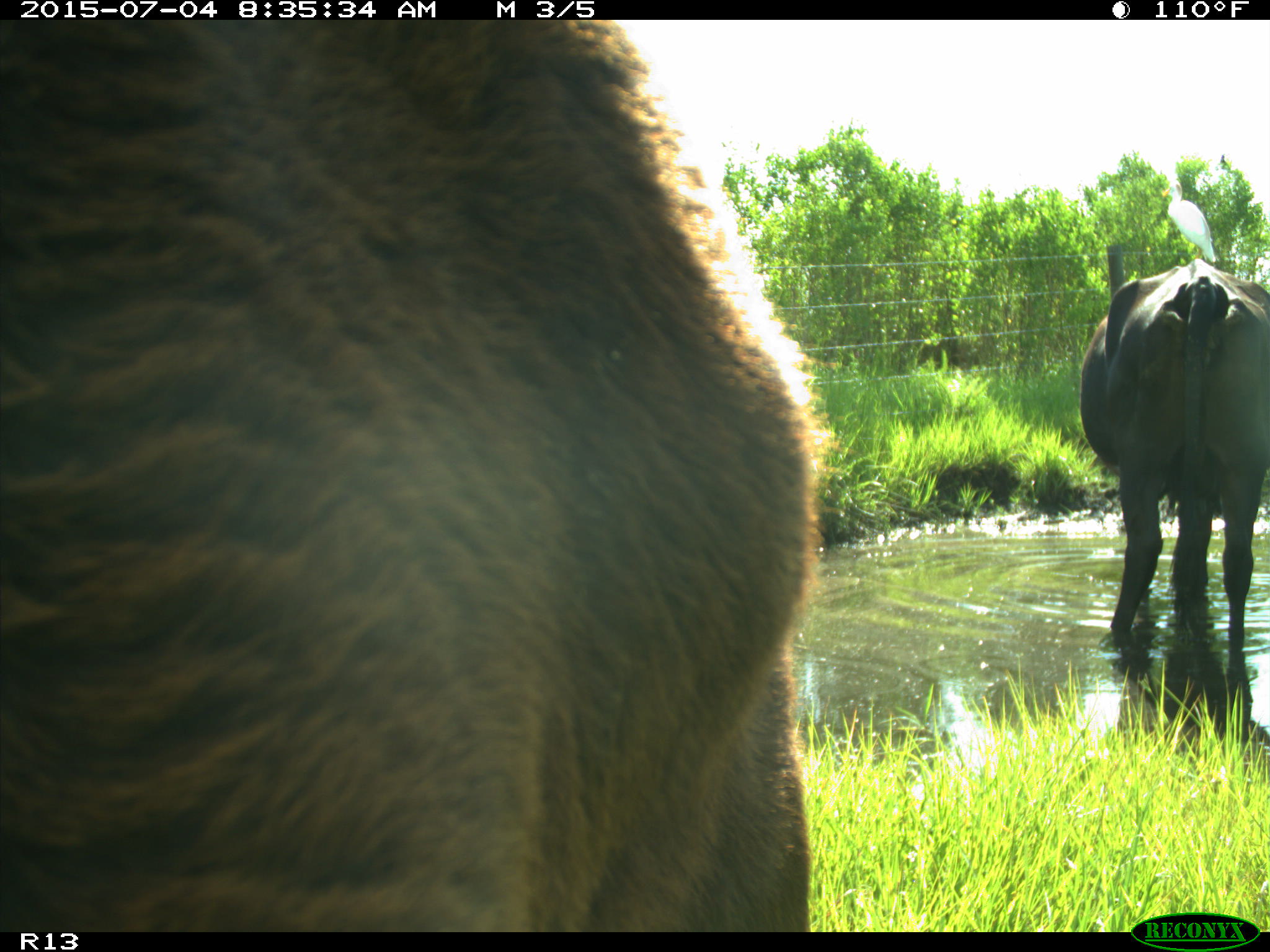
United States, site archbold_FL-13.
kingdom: Animalia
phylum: Chordata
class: Mammalia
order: Artiodactyla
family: Bovidae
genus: Bos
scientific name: Bos taurus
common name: domestic cow